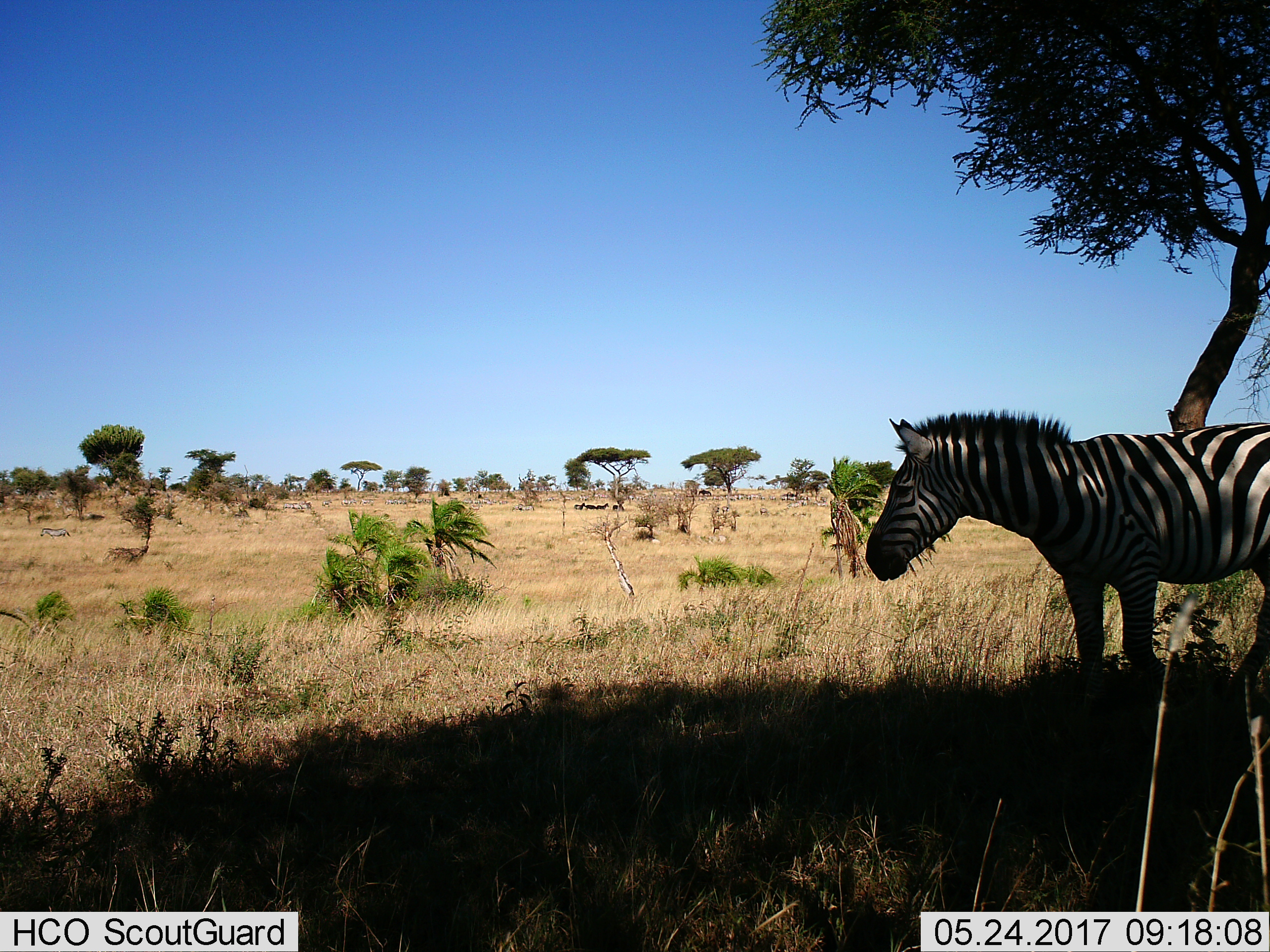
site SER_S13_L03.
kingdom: Animalia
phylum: Chordata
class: Mammalia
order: Perissodactyla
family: Equidae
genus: Equus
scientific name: Equus quagga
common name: plains zebra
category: zebraplains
Zebraplains (plains zebra) (Equus quagga), count 8. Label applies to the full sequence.